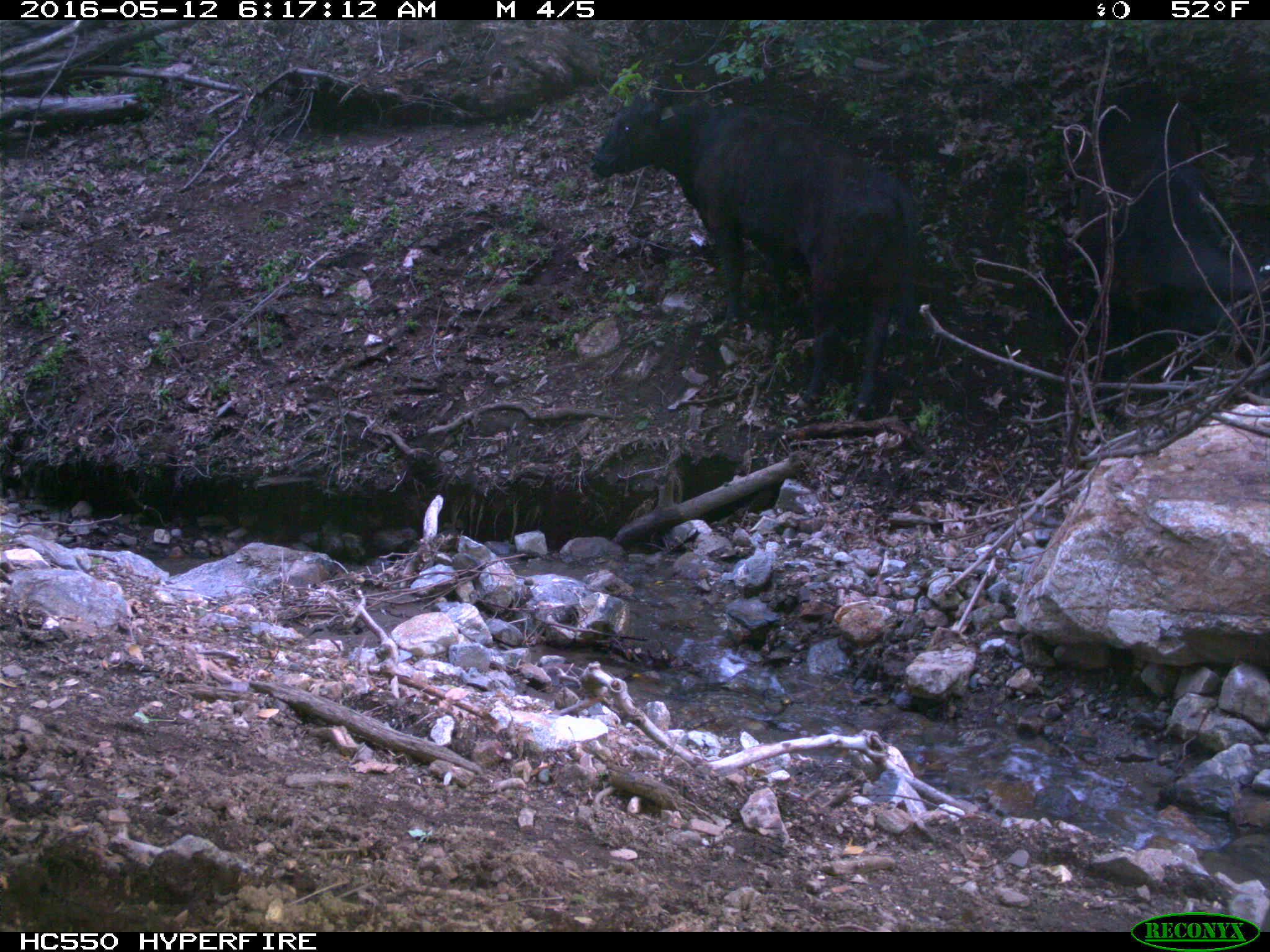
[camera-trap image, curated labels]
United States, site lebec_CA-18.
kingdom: Animalia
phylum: Chordata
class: Mammalia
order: Artiodactyla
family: Bovidae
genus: Bos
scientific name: Bos taurus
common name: domestic cow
Bos taurus (domestic cow).